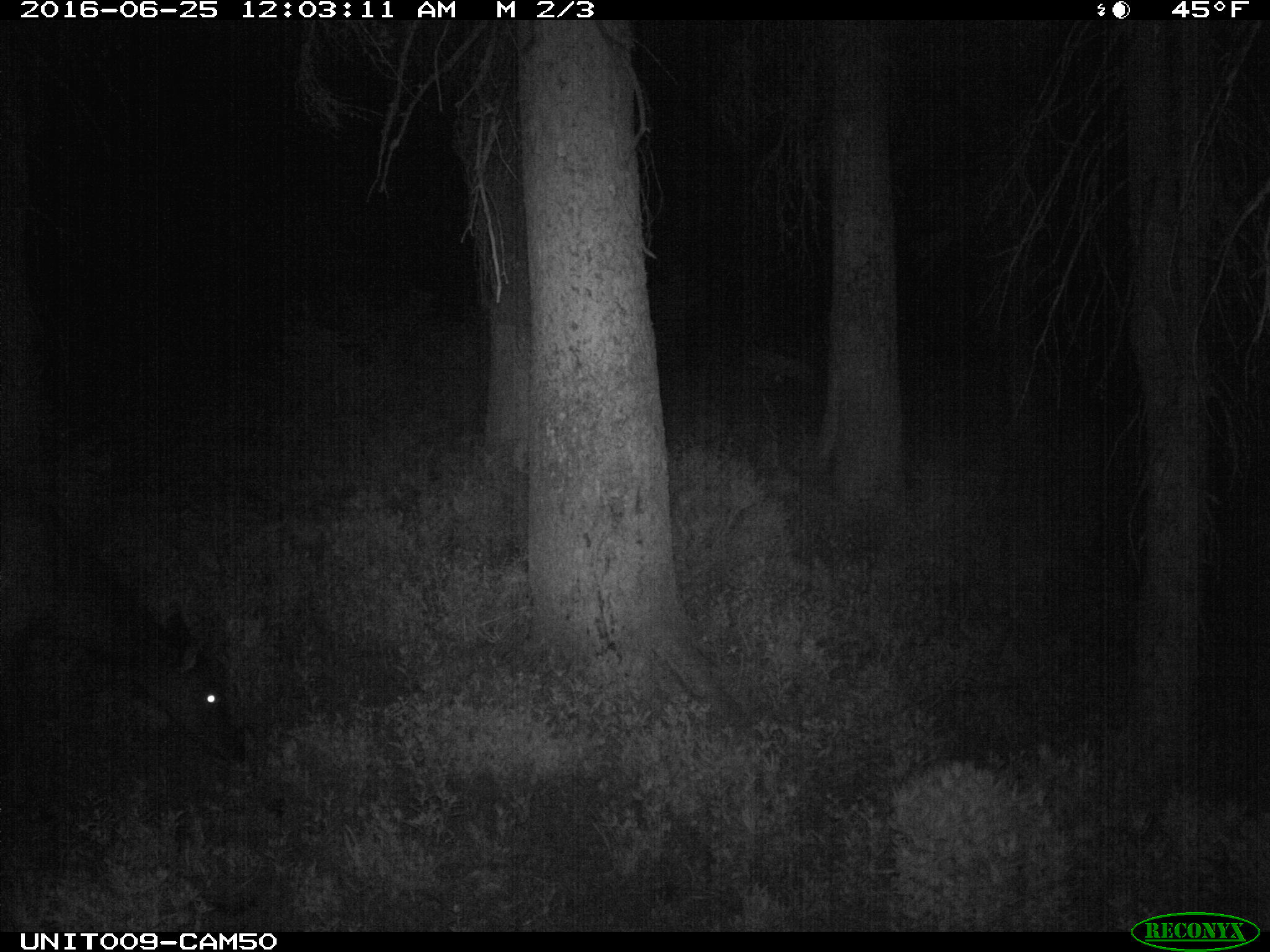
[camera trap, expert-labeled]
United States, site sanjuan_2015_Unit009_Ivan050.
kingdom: Animalia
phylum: Chordata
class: Mammalia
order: Artiodactyla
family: Cervidae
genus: Cervus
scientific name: Cervus elaphus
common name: red deer